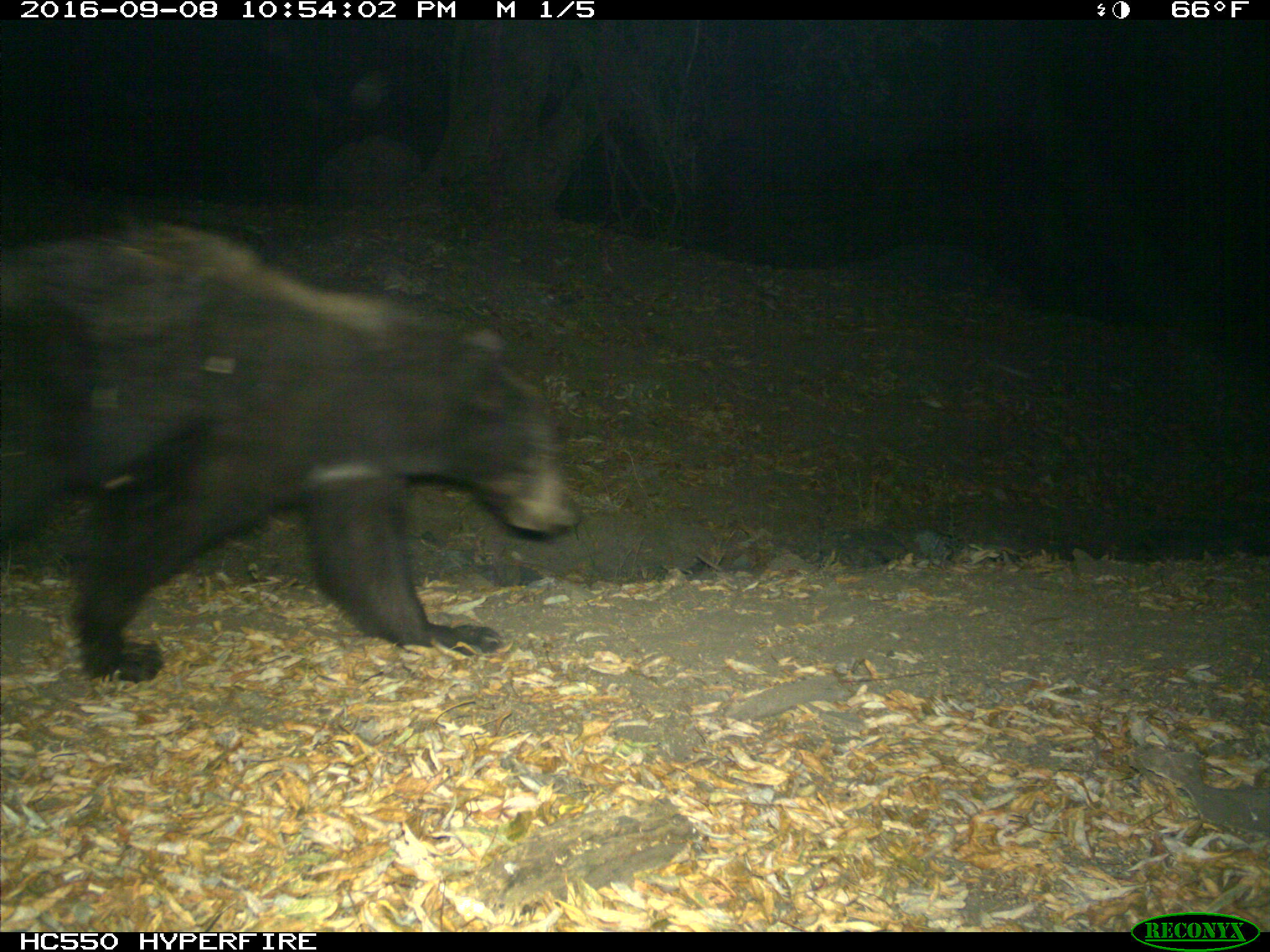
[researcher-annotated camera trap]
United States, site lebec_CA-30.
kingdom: Animalia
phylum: Chordata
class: Mammalia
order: Carnivora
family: Ursidae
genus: Ursus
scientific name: Ursus americanus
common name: american black bear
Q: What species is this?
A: Ursus americanus (american black bear).